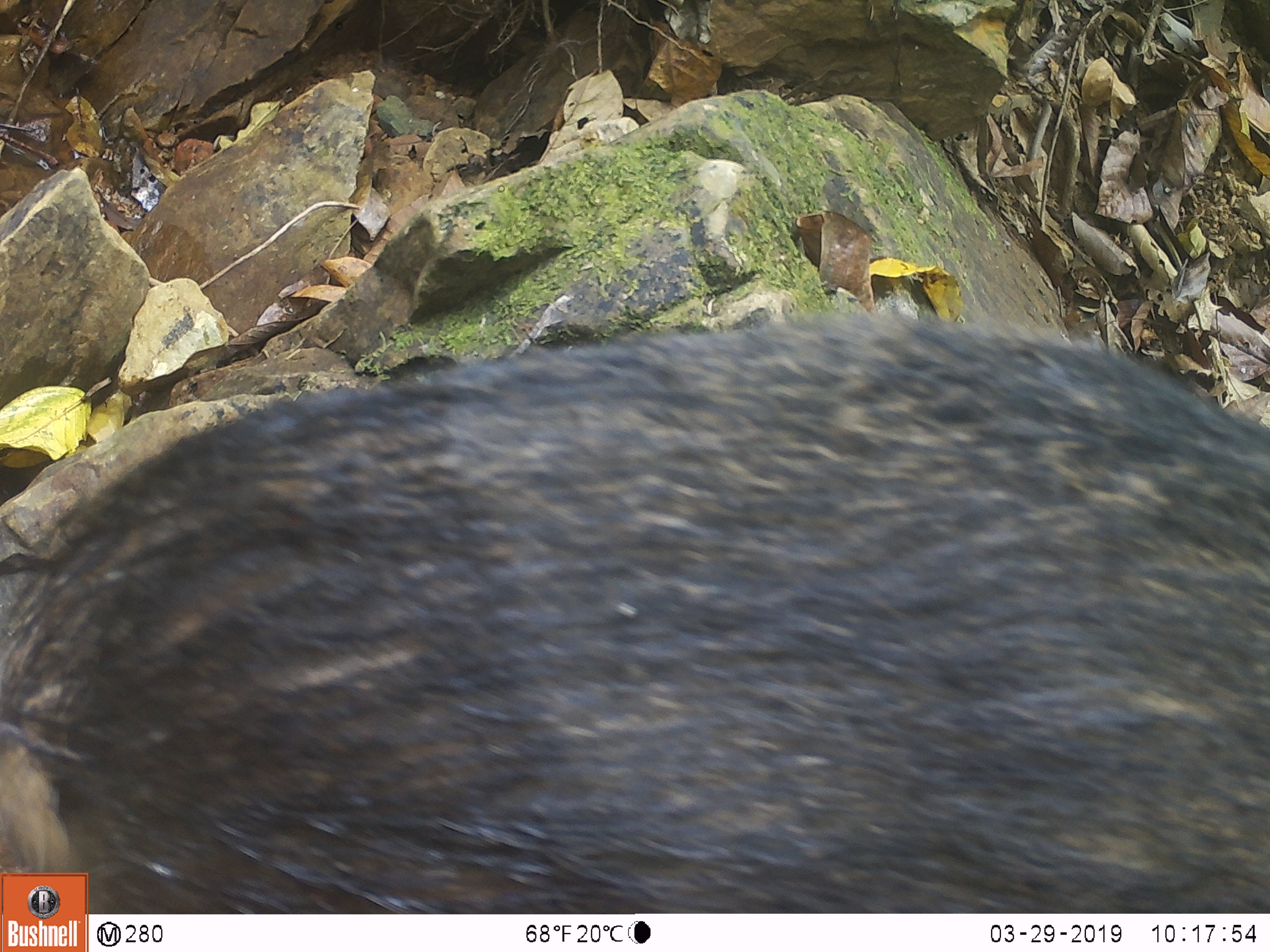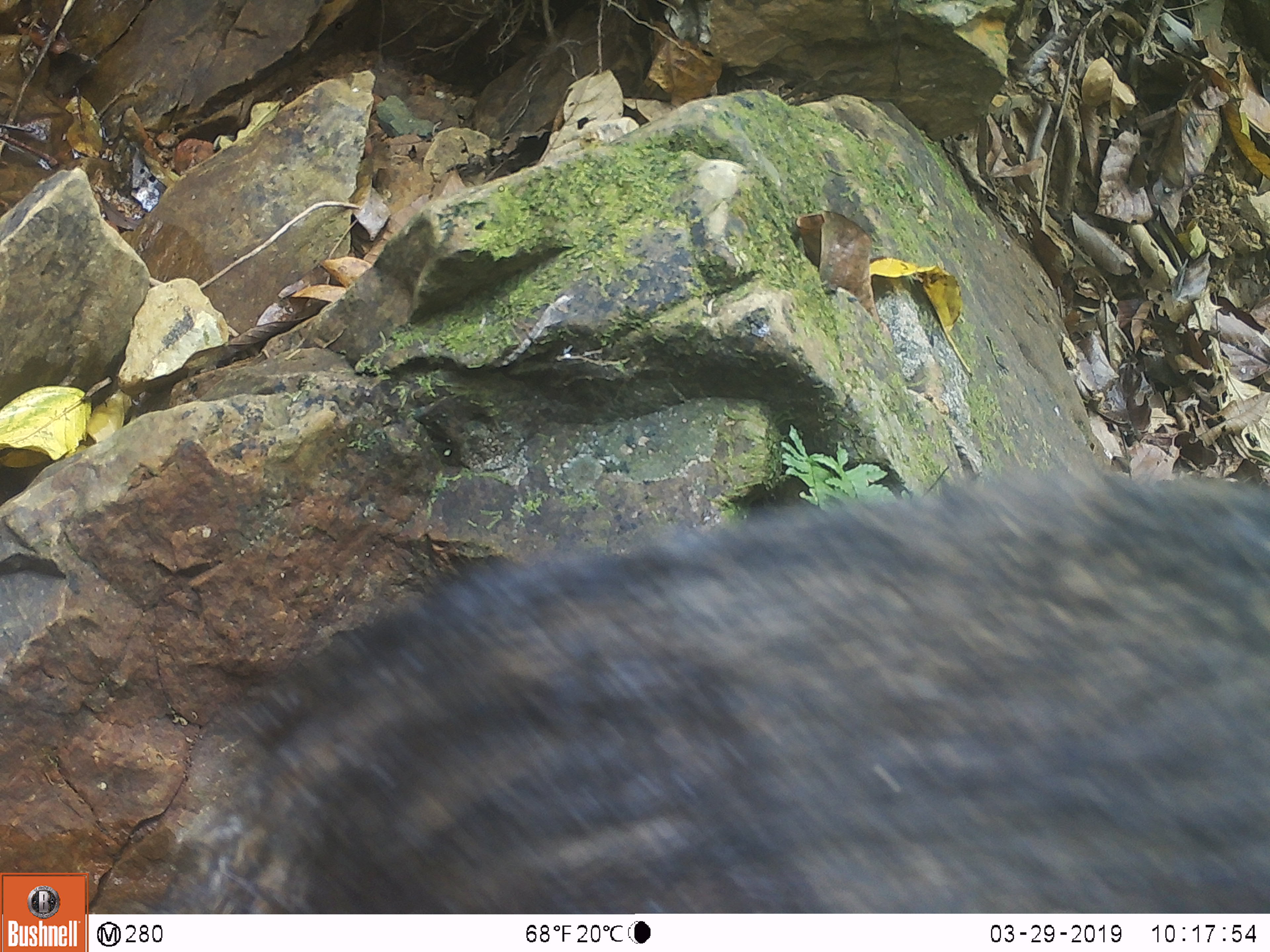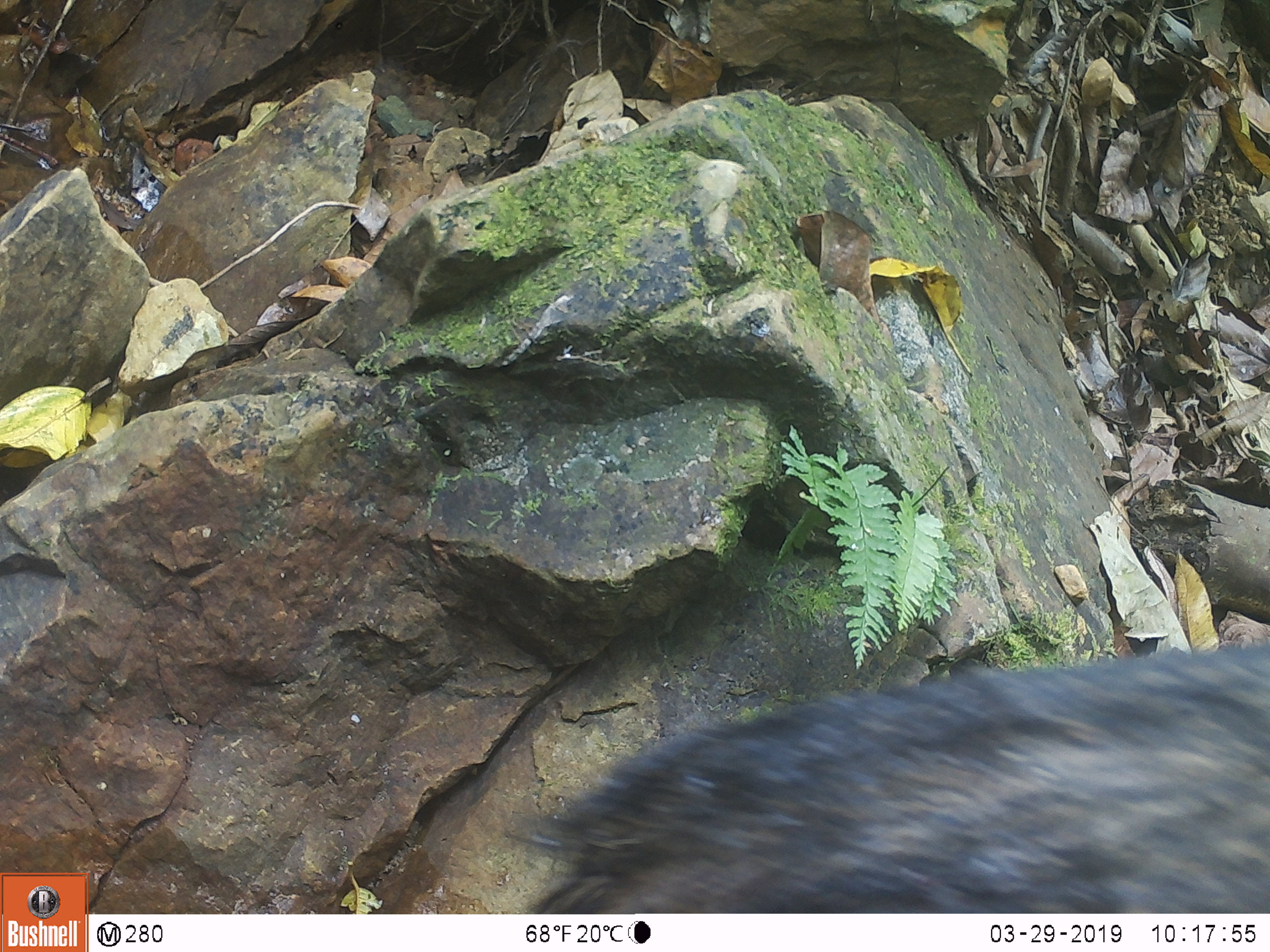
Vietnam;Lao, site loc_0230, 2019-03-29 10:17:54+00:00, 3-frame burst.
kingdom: Animalia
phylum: Chordata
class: Mammalia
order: Artiodactyla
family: Suidae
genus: Sus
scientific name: Sus scrofa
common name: eurasian wild pig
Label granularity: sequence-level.